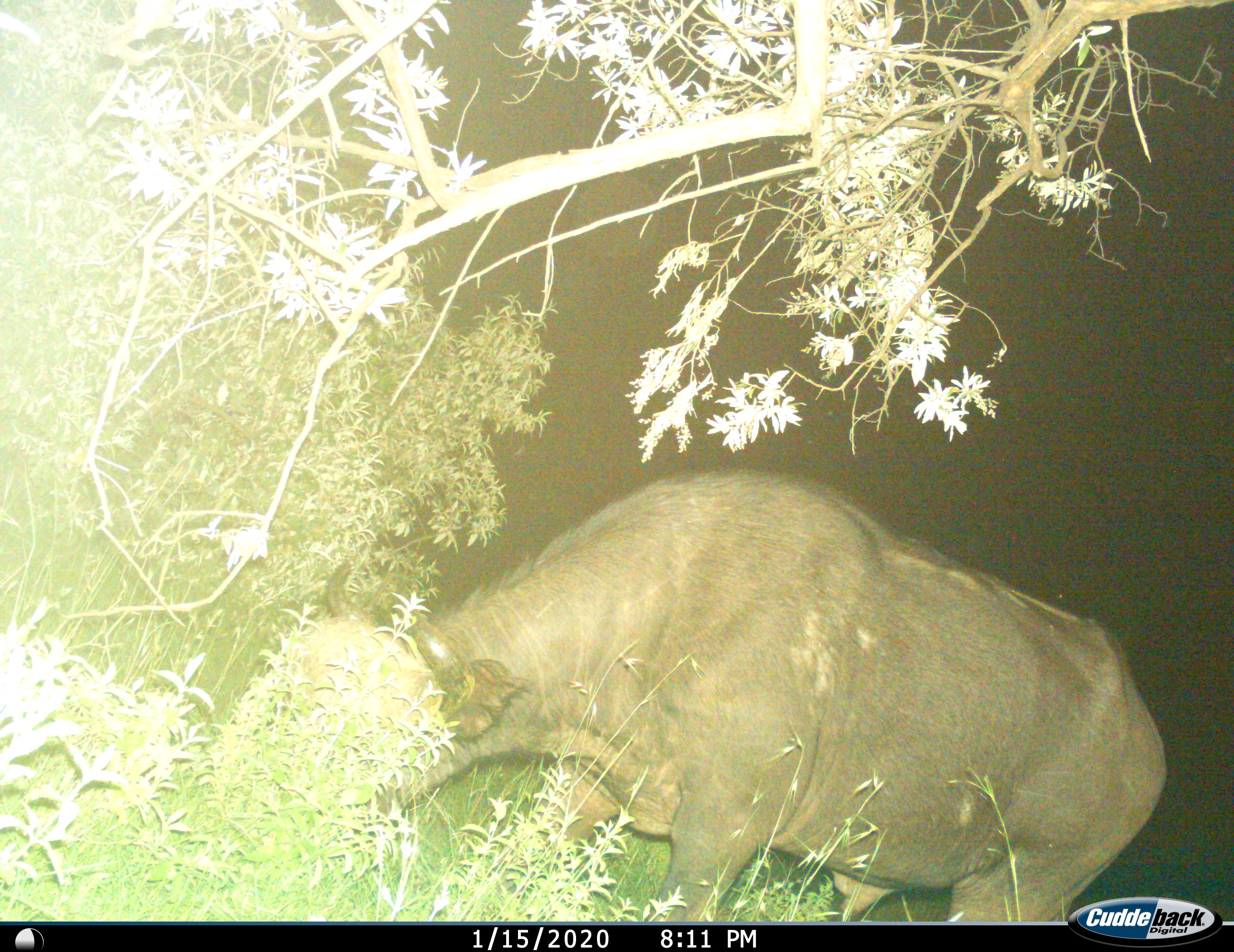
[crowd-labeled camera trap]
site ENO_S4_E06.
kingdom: Animalia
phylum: Chordata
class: Mammalia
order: Artiodactyla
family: Bovidae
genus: Syncerus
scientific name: Syncerus caffer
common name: african buffalo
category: buffalo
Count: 1.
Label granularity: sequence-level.